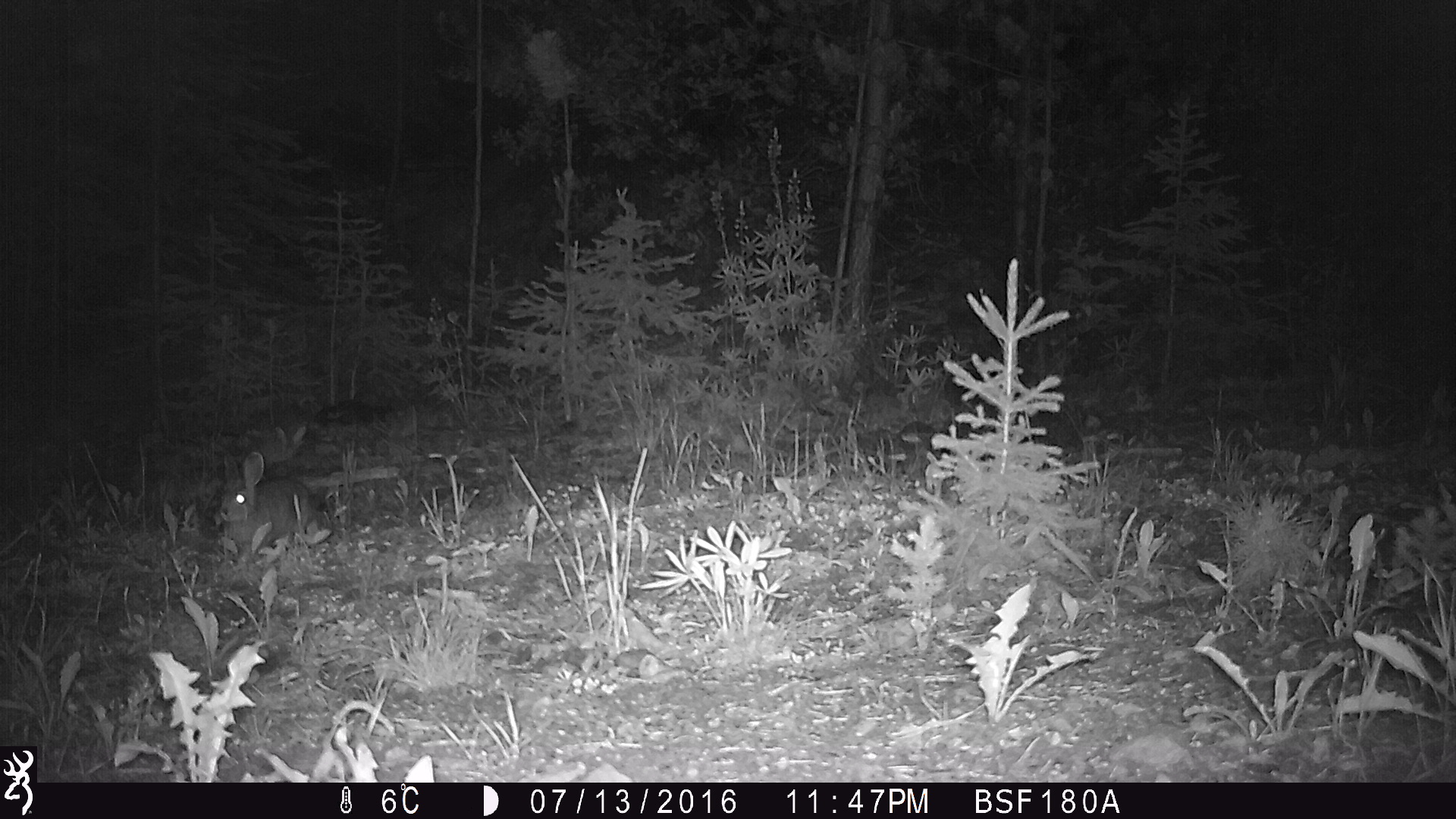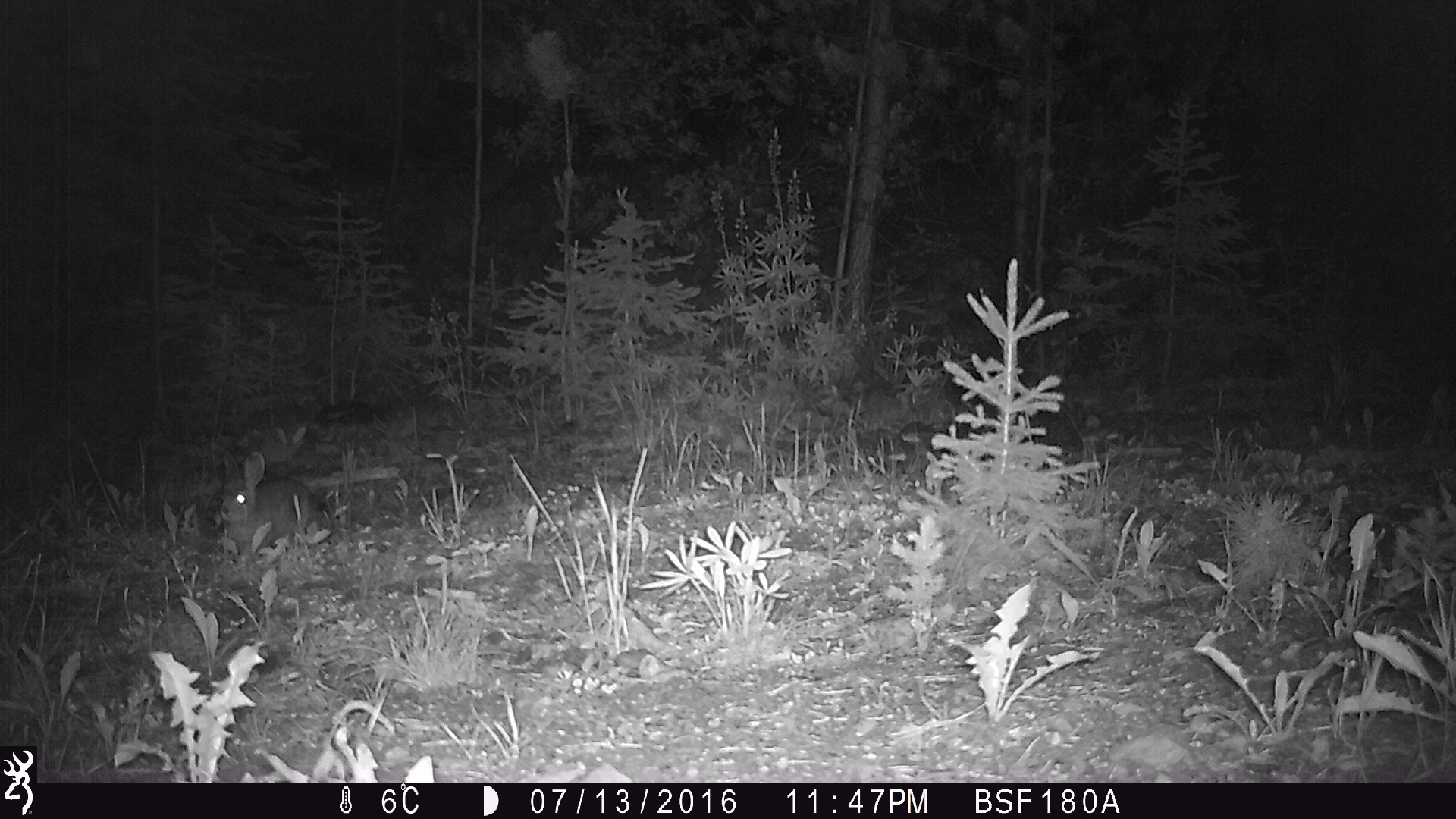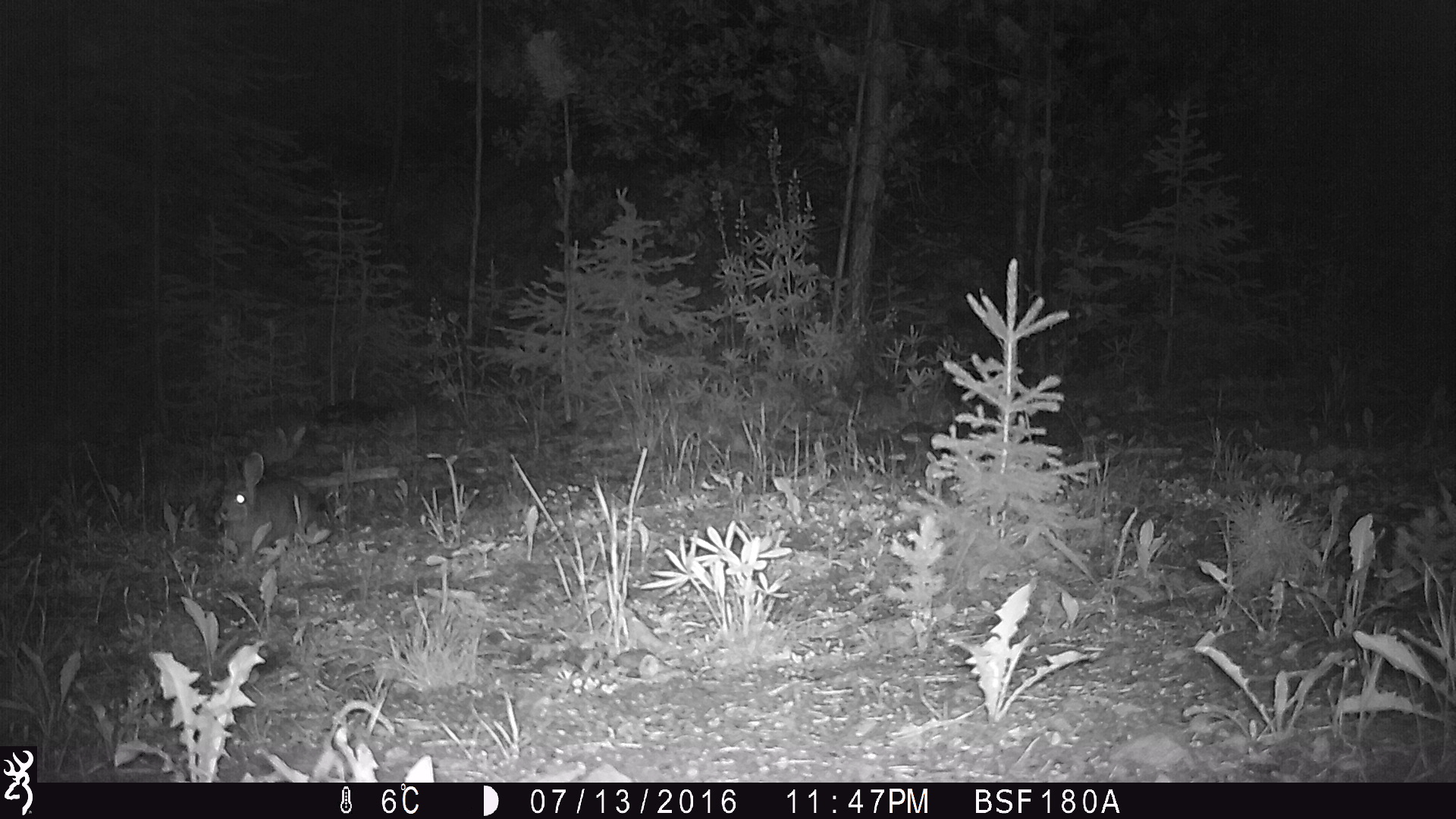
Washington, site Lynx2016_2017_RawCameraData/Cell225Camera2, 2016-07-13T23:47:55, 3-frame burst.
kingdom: Animalia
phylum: Chordata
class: Mammalia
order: Lagomorpha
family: Leporidae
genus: Lepus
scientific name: Lepus americanus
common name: snowshoe hare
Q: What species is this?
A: Lepus americanus (snowshoe hare).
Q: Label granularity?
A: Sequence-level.